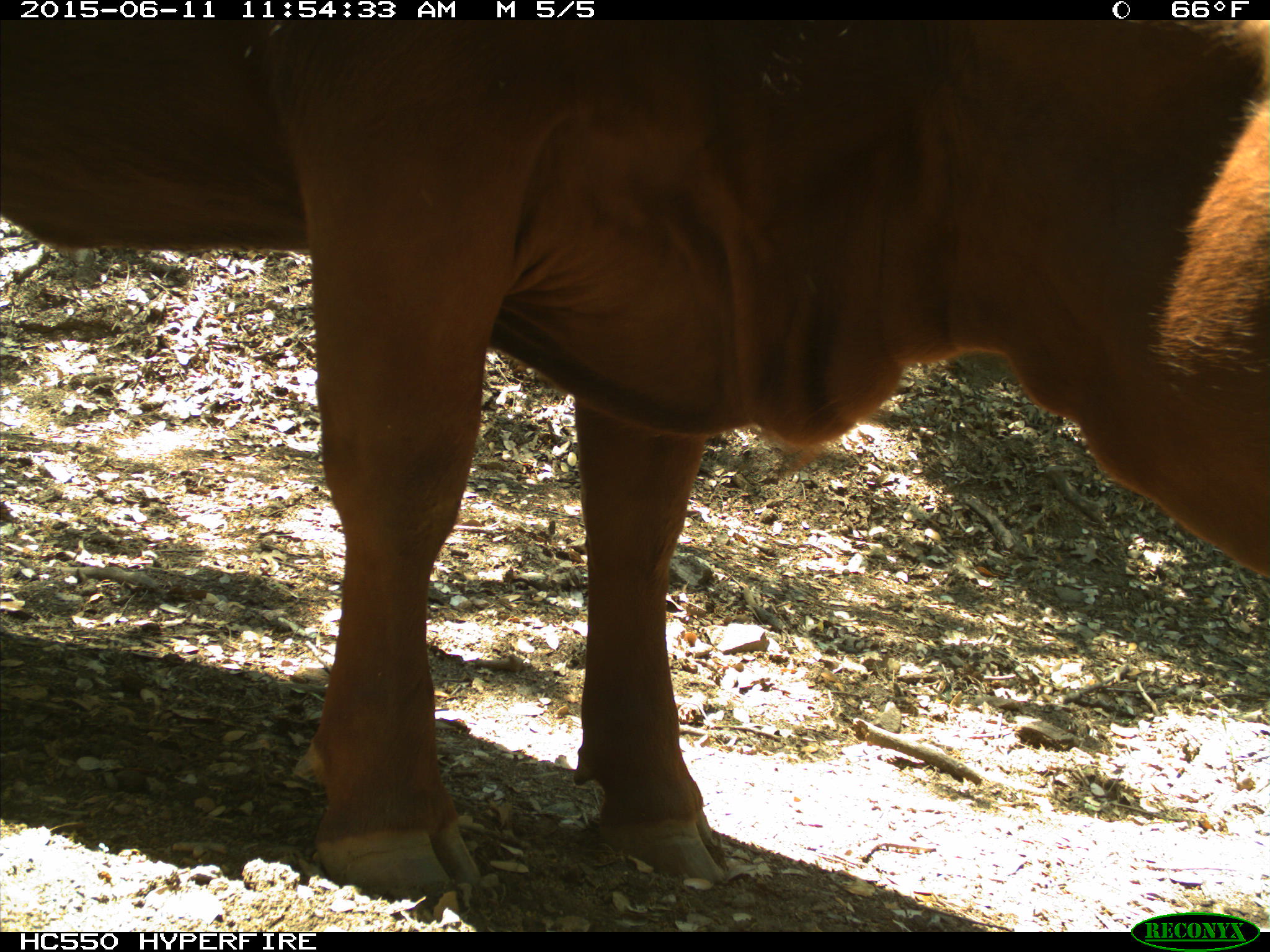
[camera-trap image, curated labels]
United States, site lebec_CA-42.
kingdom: Animalia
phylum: Chordata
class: Mammalia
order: Artiodactyla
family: Bovidae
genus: Bos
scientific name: Bos taurus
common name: domestic cow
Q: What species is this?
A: Bos taurus (domestic cow).